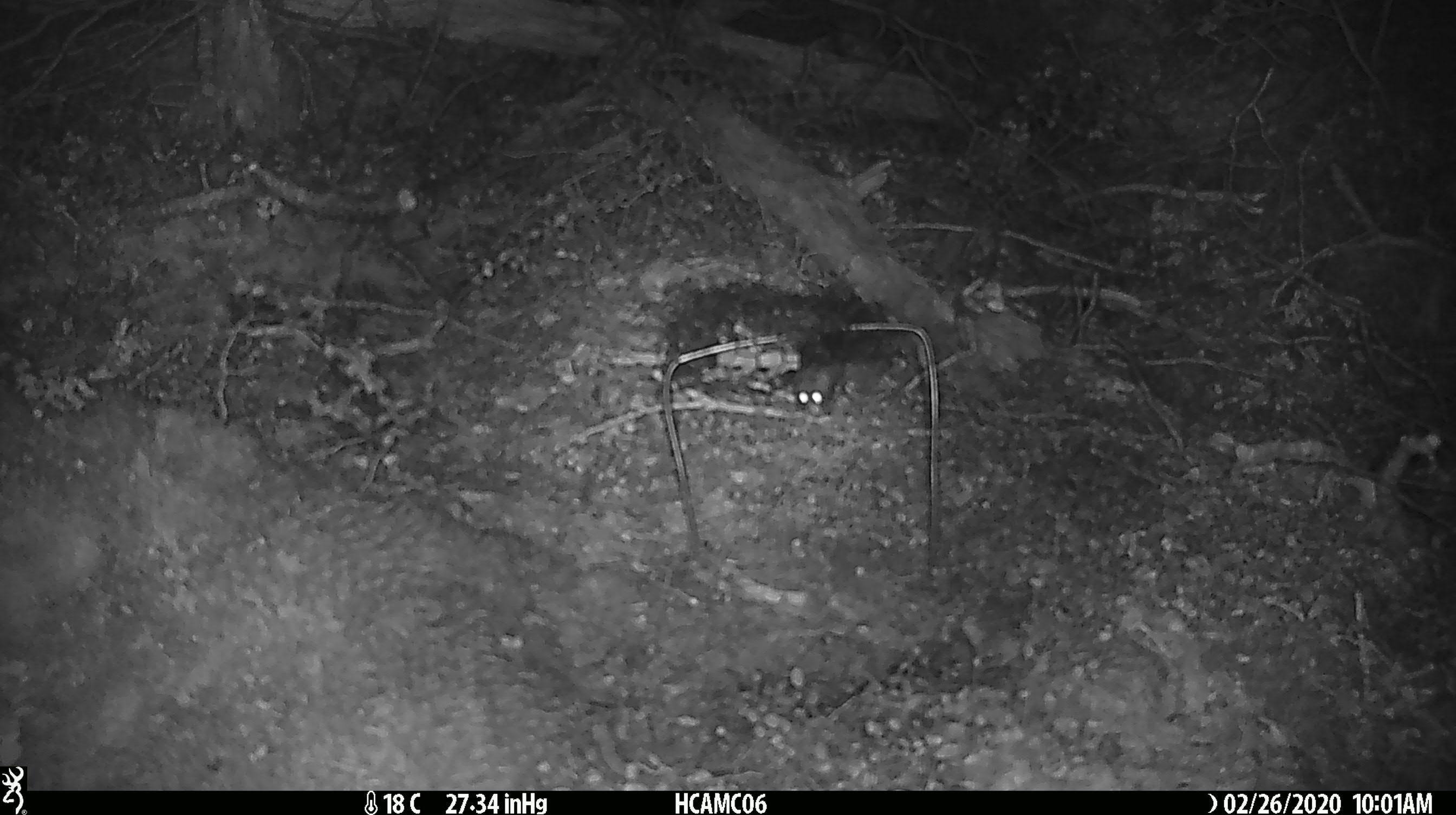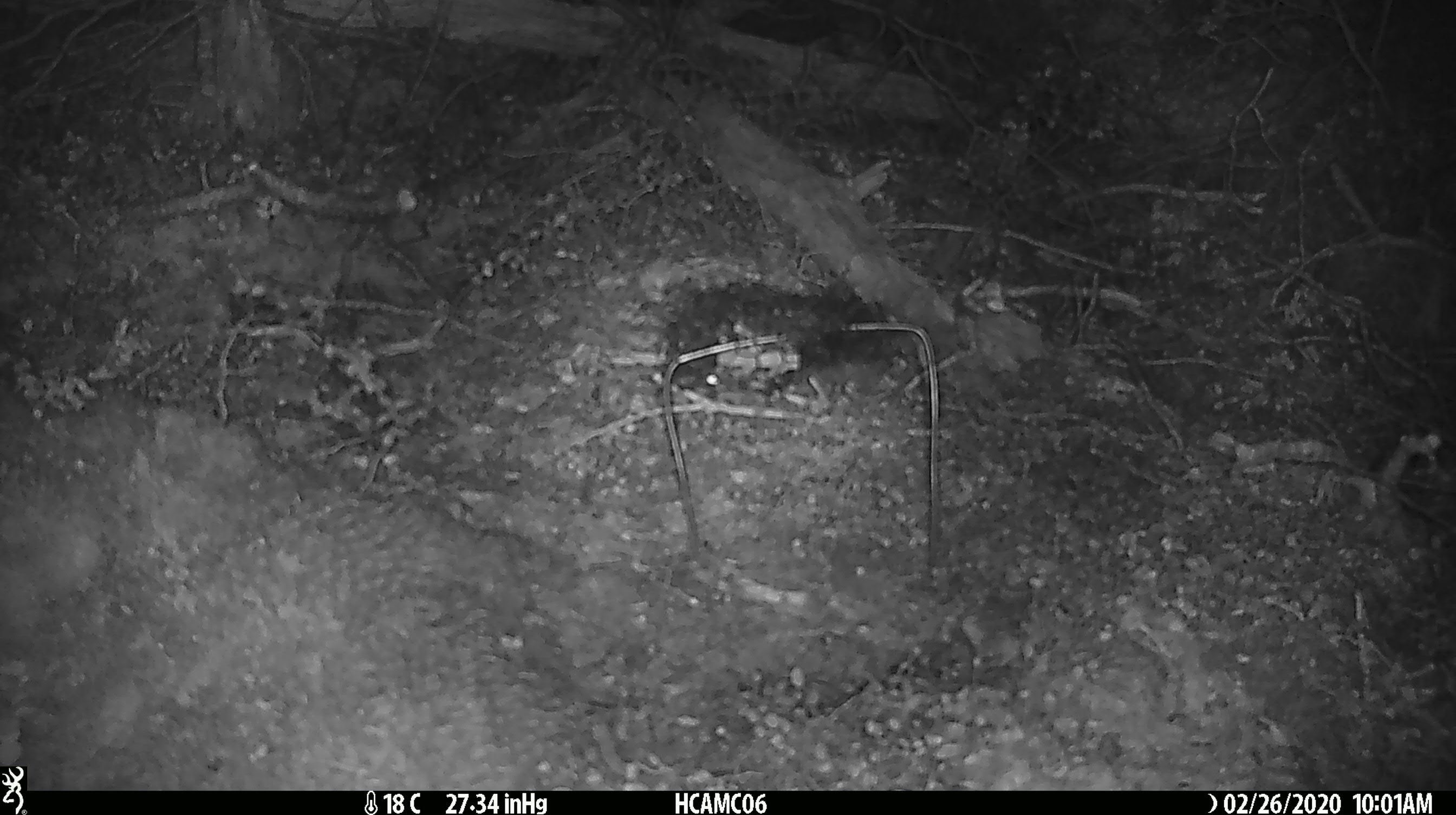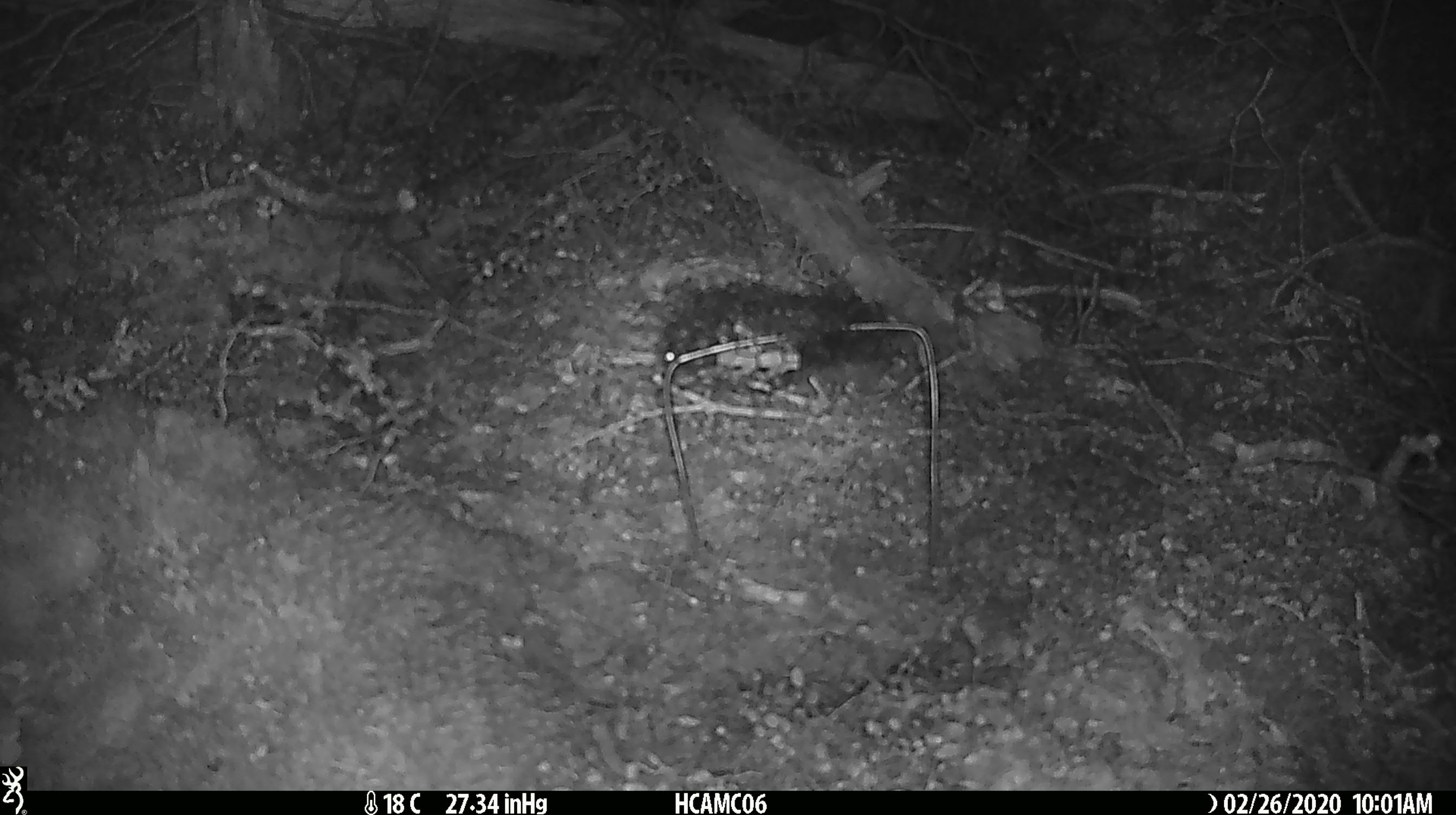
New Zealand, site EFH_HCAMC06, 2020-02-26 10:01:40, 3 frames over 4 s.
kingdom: Animalia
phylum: Chordata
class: Mammalia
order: Rodentia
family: Muridae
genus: Mus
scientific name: Mus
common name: mouse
Mouse (Mus).